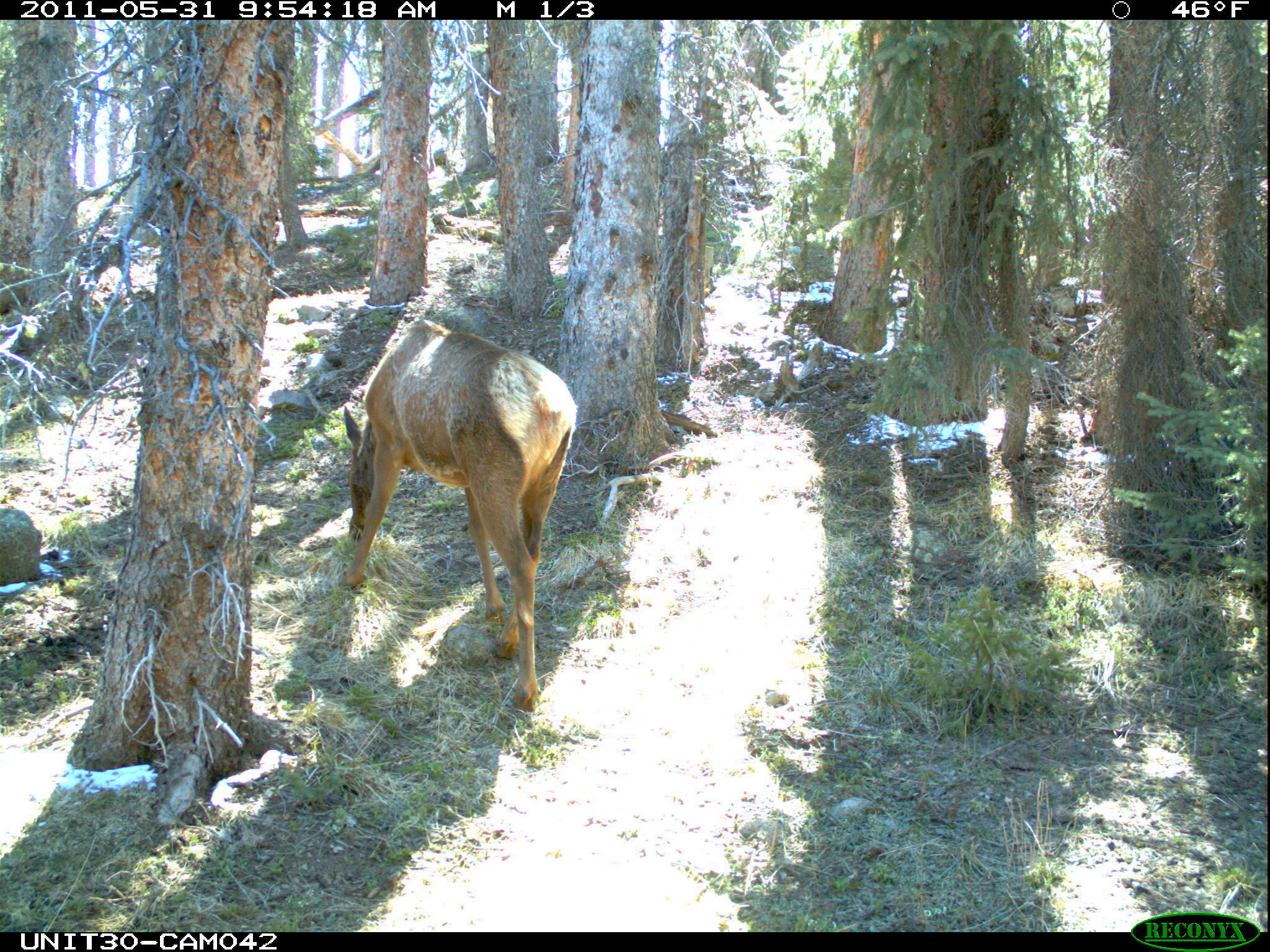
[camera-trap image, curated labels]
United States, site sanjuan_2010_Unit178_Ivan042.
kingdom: Animalia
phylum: Chordata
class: Mammalia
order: Artiodactyla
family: Cervidae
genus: Cervus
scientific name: Cervus elaphus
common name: red deer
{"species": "Cervus elaphus (red deer)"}